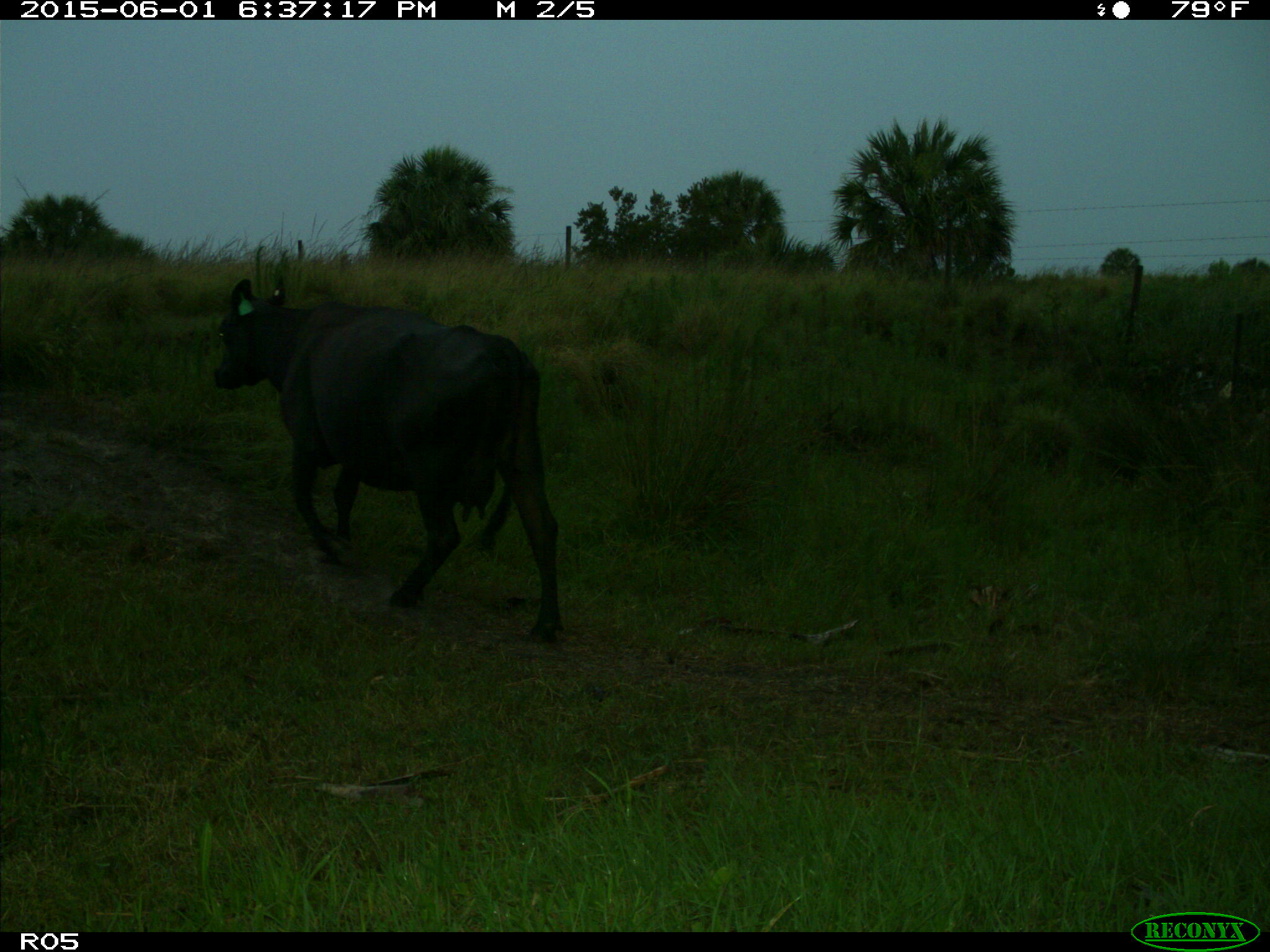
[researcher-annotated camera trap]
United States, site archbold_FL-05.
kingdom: Animalia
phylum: Chordata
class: Mammalia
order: Artiodactyla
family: Bovidae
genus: Bos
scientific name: Bos taurus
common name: domestic cow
Bos taurus (domestic cow).